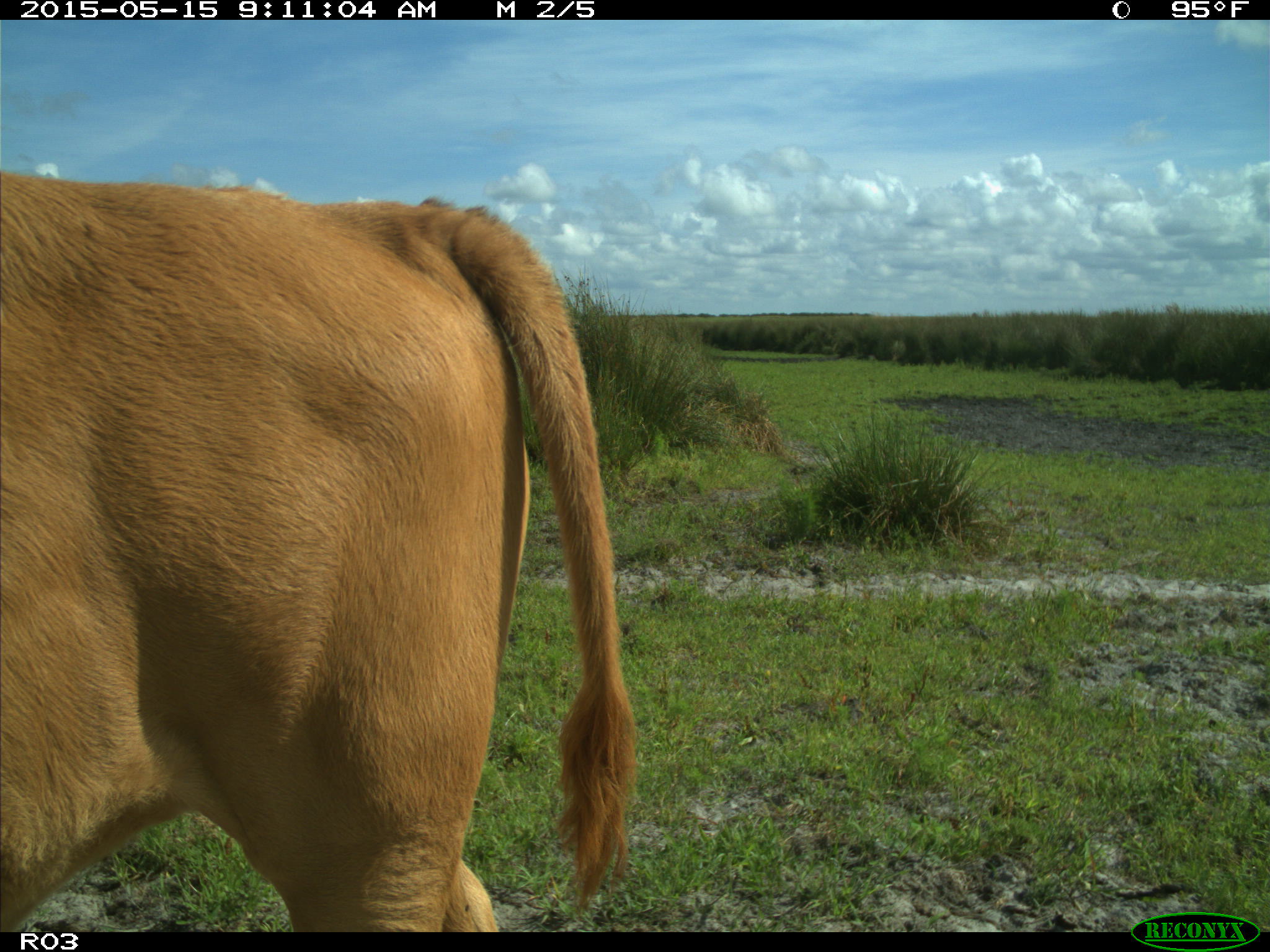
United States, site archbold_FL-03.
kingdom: Animalia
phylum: Chordata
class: Mammalia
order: Artiodactyla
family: Bovidae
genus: Bos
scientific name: Bos taurus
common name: domestic cow